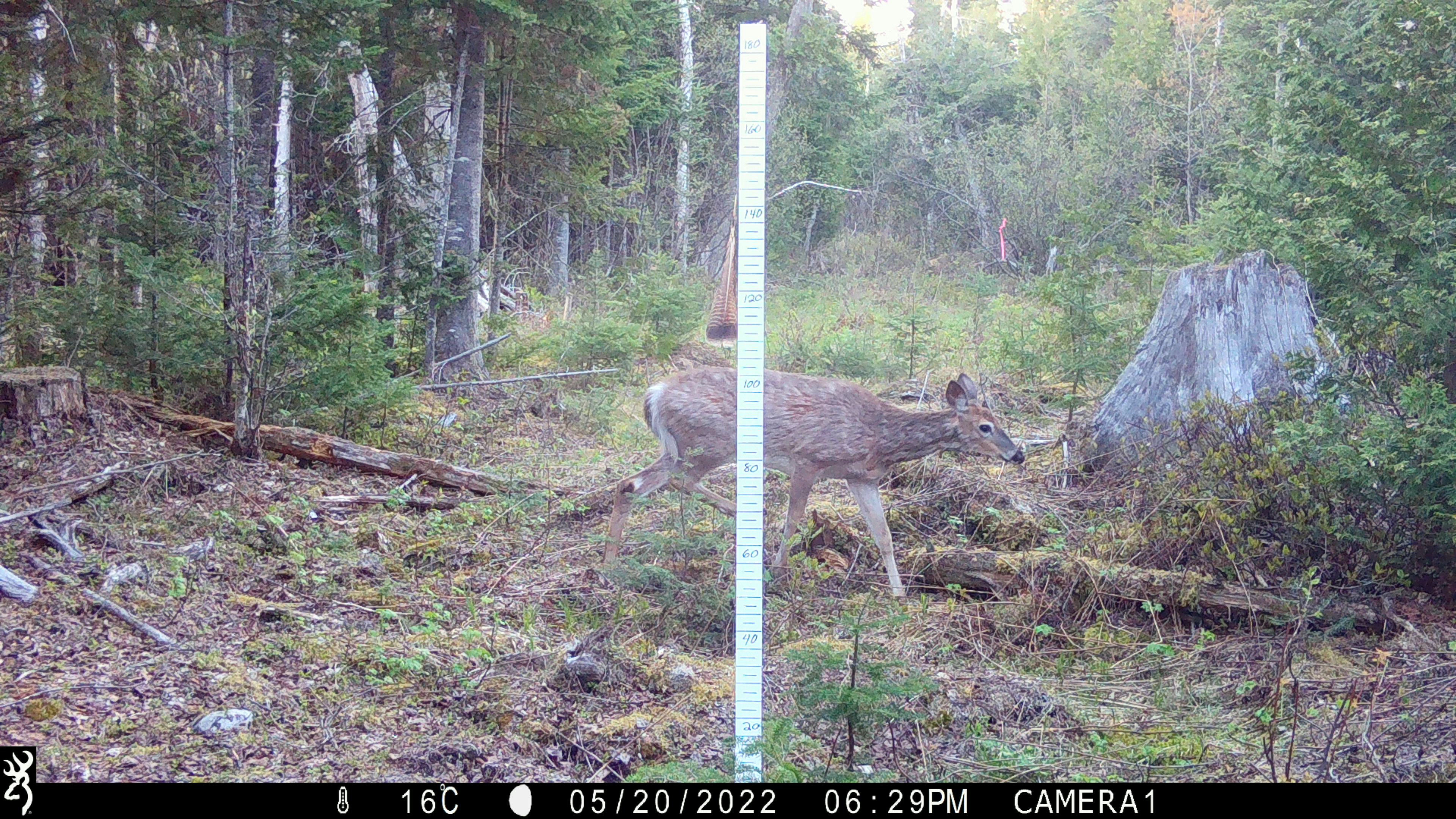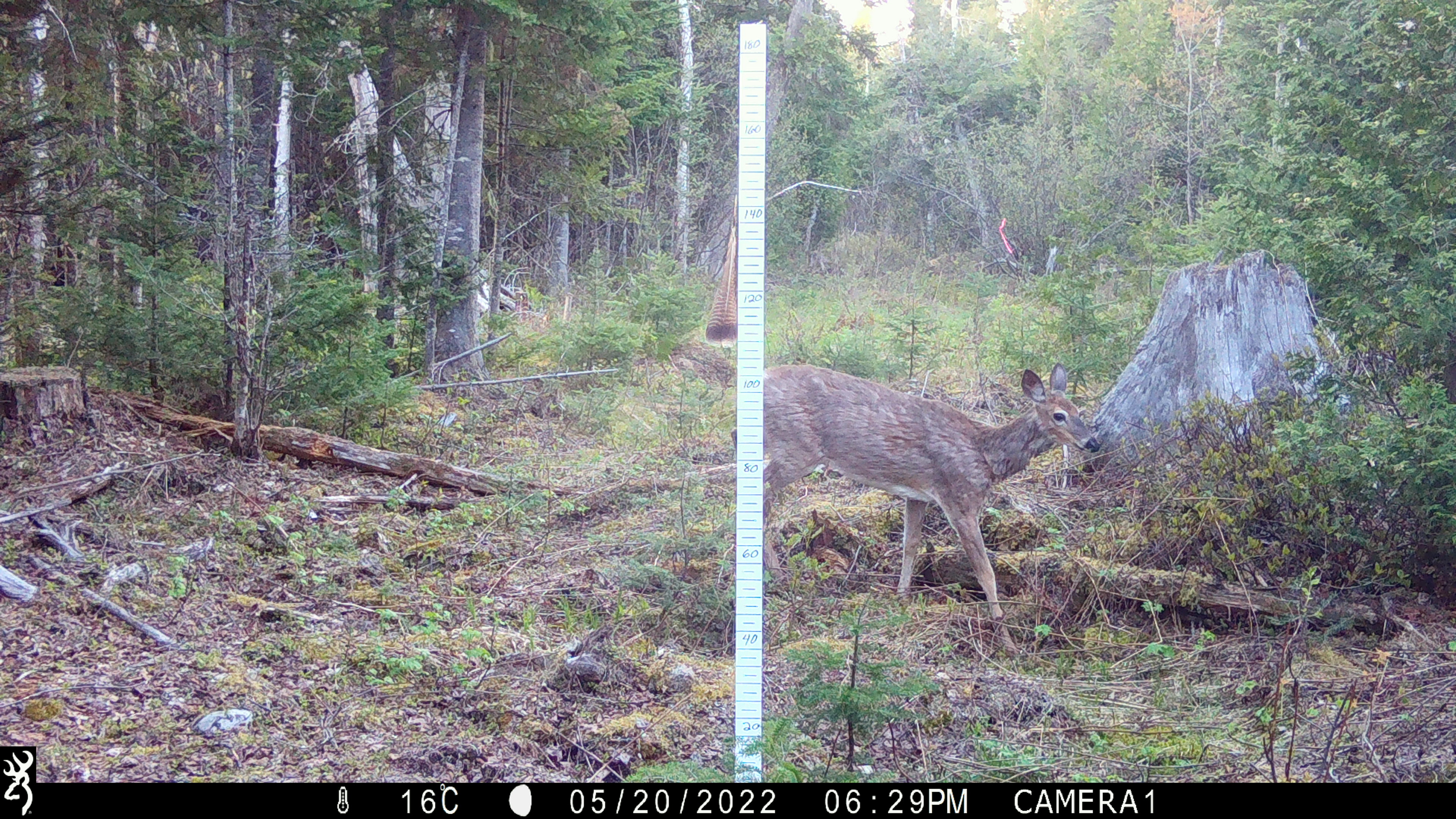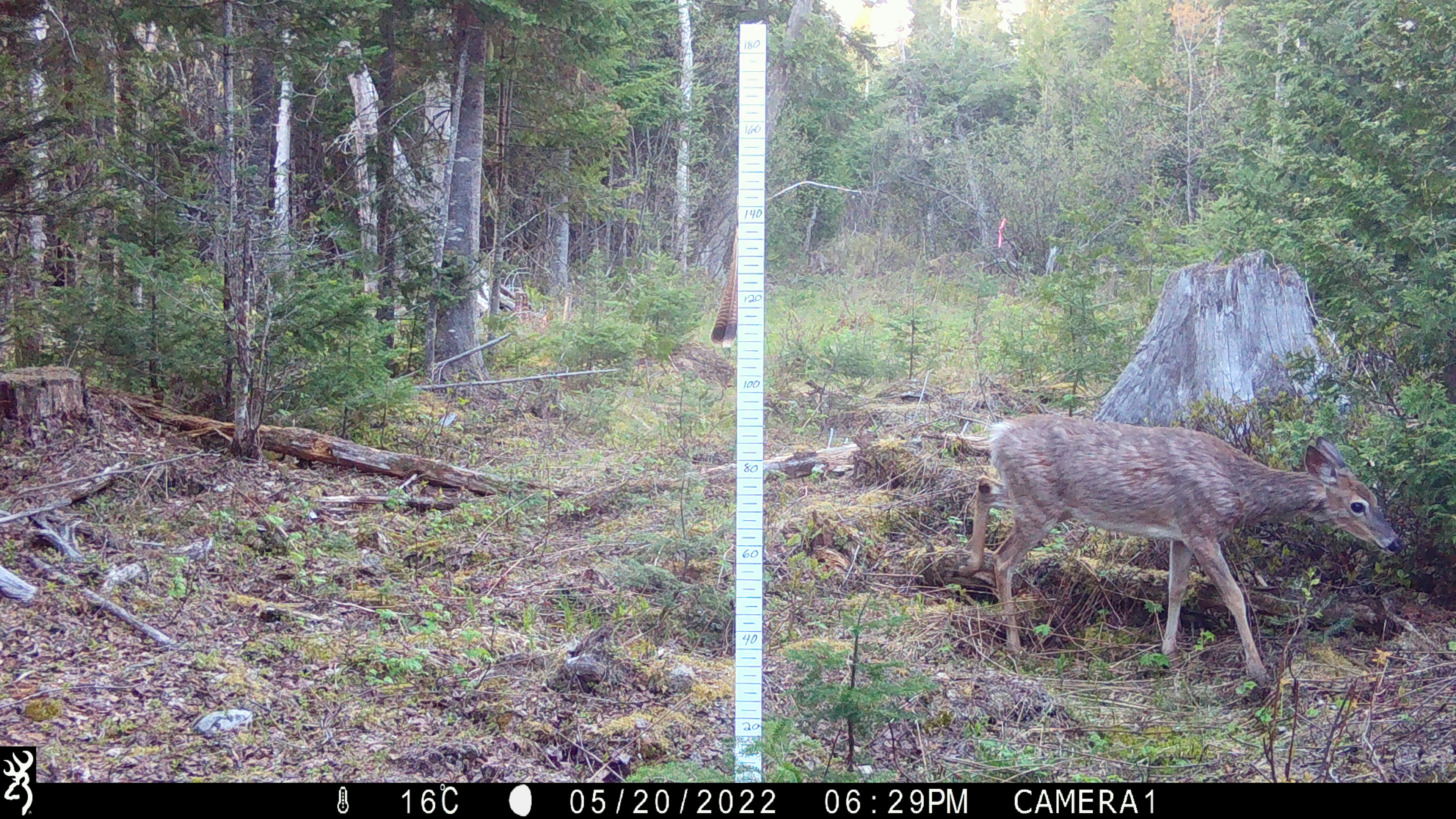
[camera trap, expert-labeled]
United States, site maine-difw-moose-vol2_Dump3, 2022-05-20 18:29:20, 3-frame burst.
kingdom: Animalia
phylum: Chordata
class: Mammalia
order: Artiodactyla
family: Cervidae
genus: Odocoileus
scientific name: Odocoileus virginianus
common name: white-tailed deer